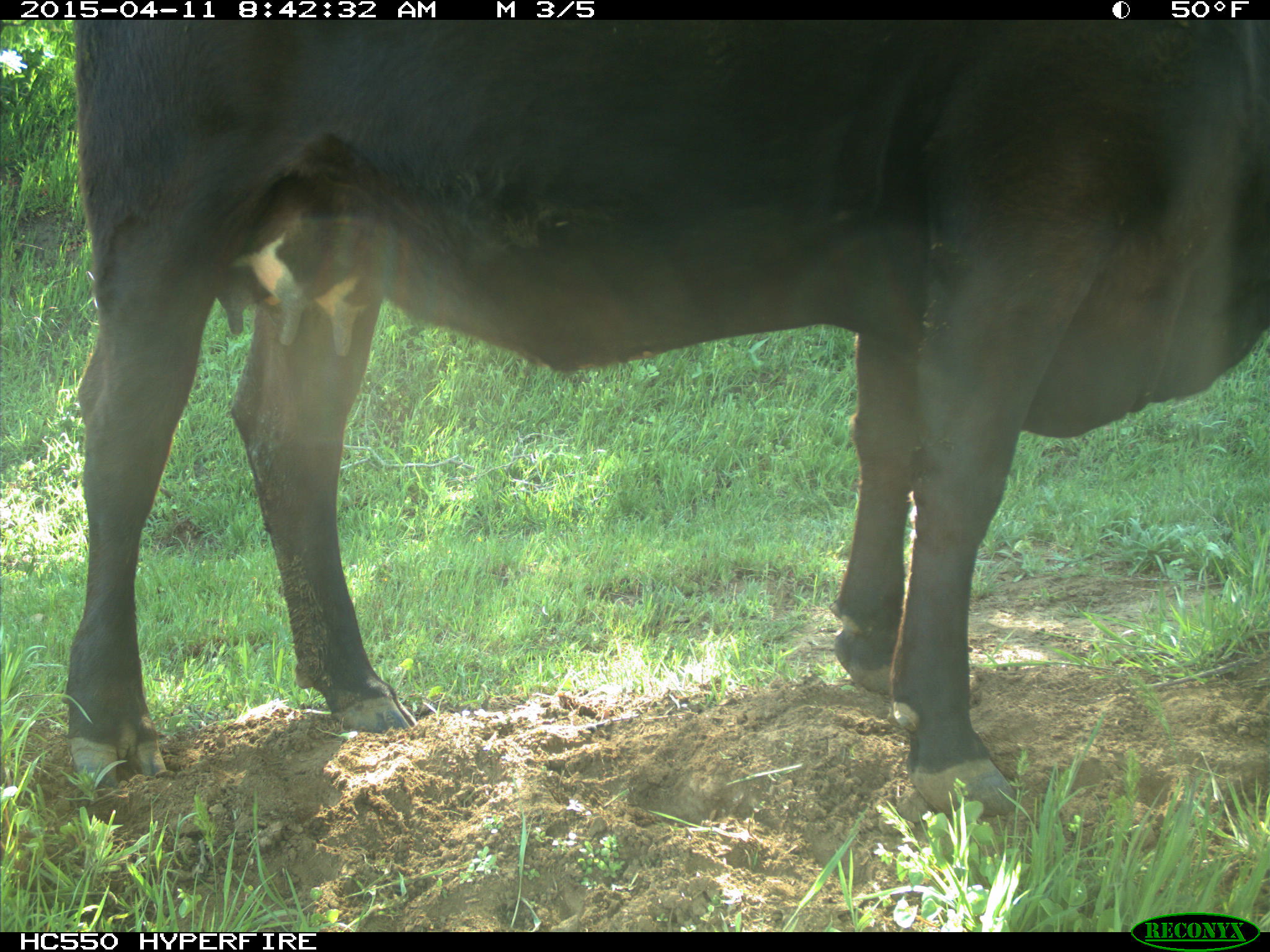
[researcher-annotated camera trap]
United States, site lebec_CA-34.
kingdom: Animalia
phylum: Chordata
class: Mammalia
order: Artiodactyla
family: Bovidae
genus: Bos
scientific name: Bos taurus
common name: domestic cow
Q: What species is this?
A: Bos taurus (domestic cow).